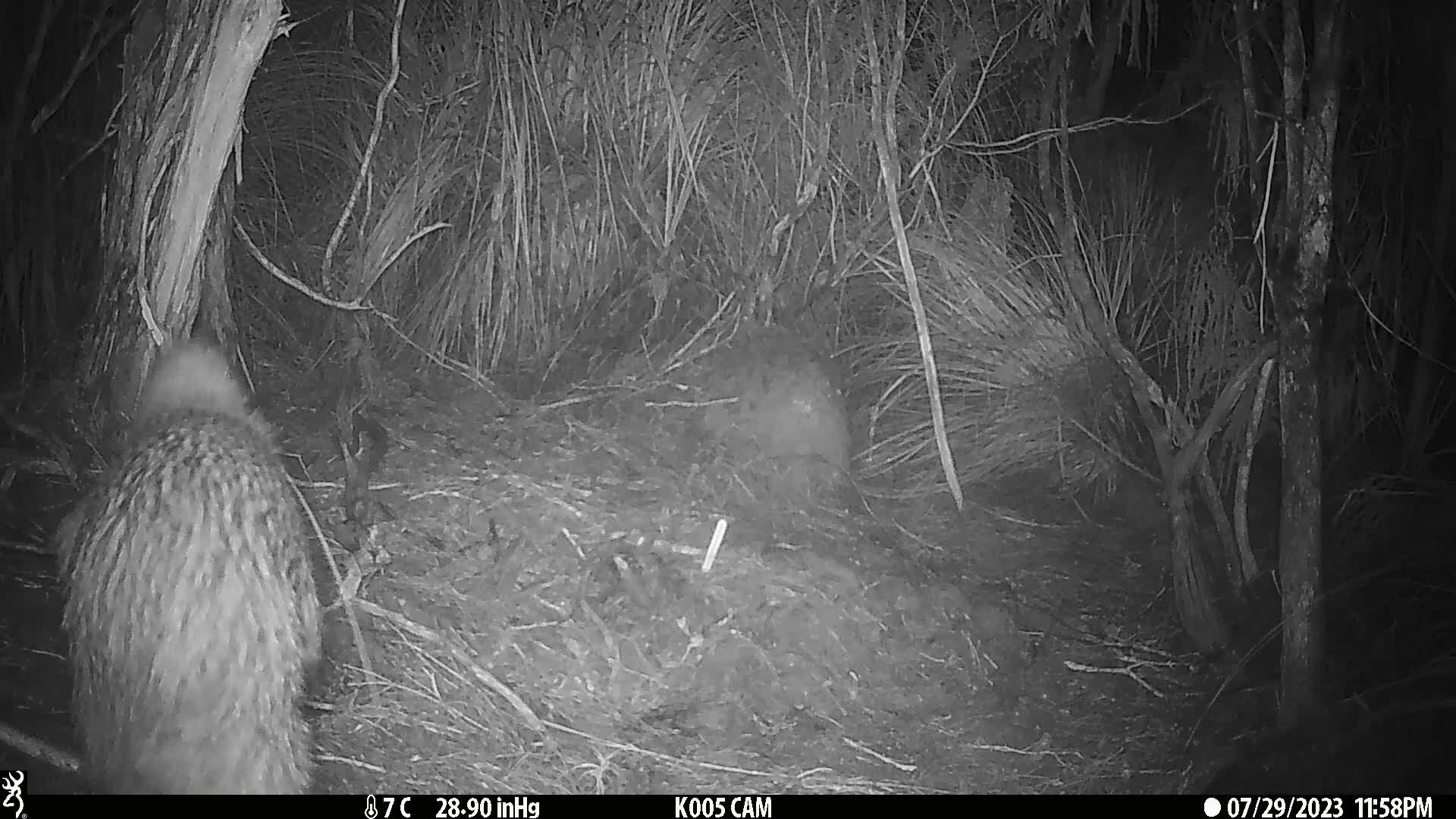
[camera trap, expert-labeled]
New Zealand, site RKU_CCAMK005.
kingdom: Animalia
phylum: Chordata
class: Aves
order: Apterygiformes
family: Apterygidae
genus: Apteryx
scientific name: Apteryx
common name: kiwi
Kiwi (Apteryx).